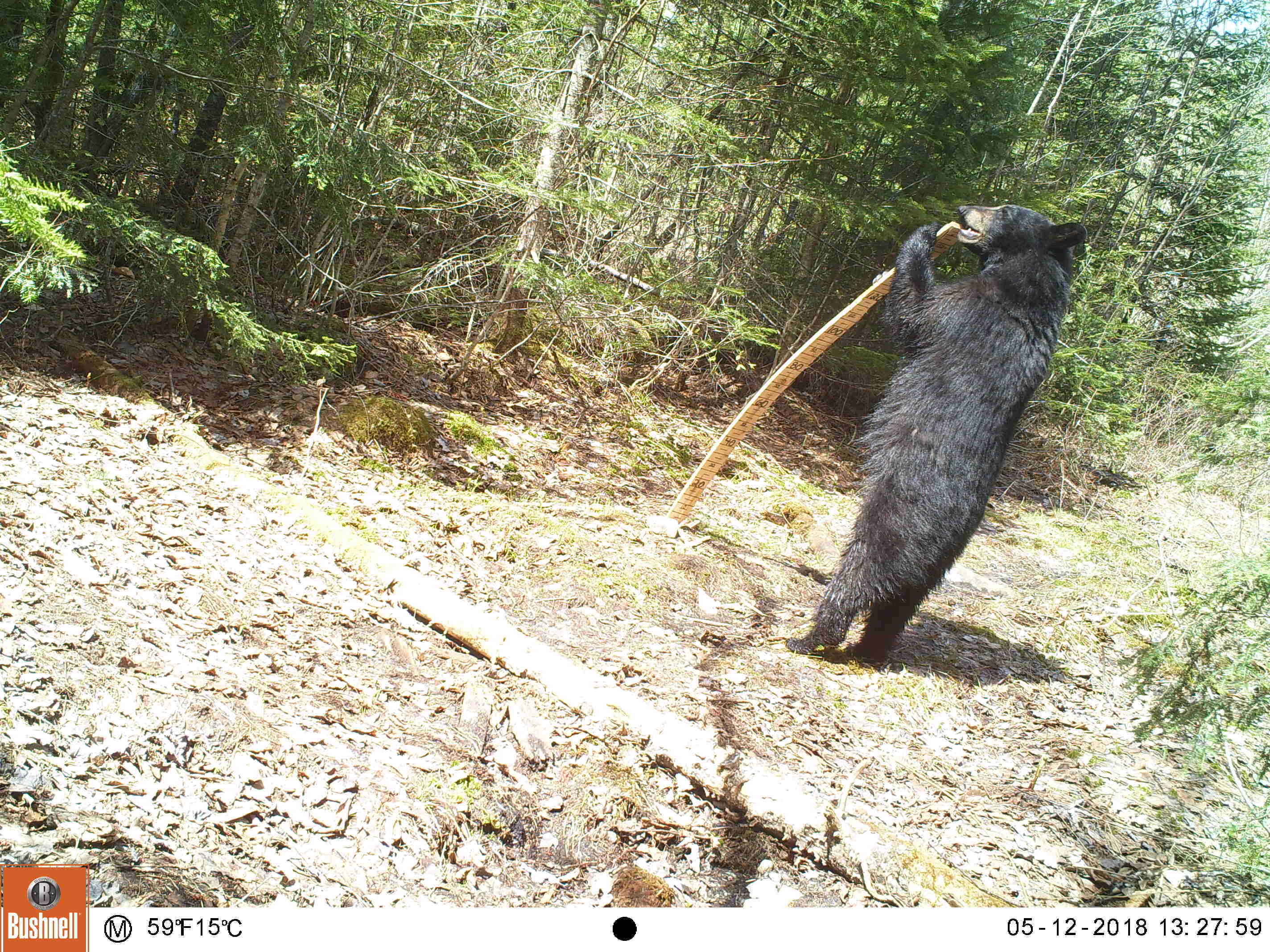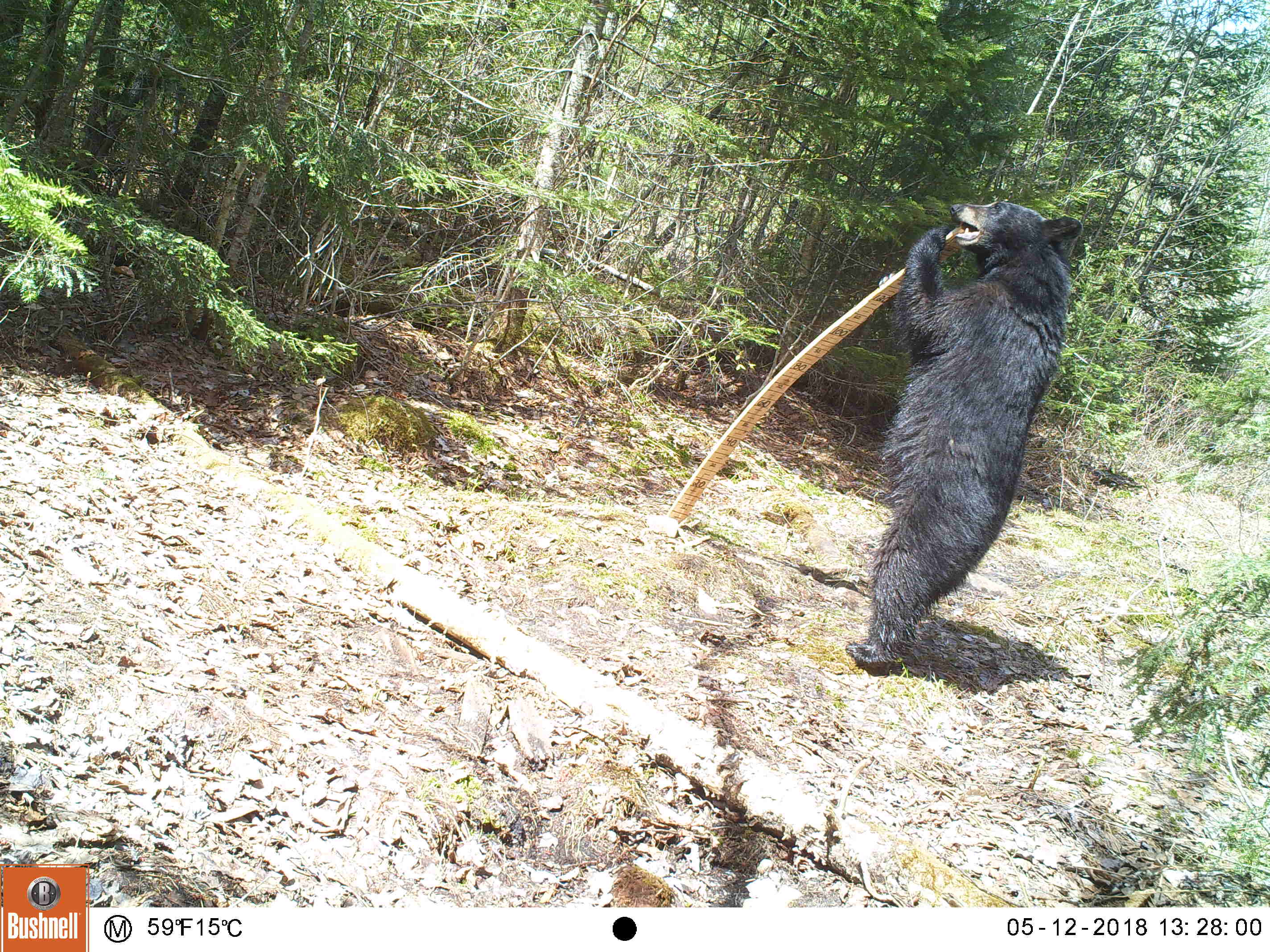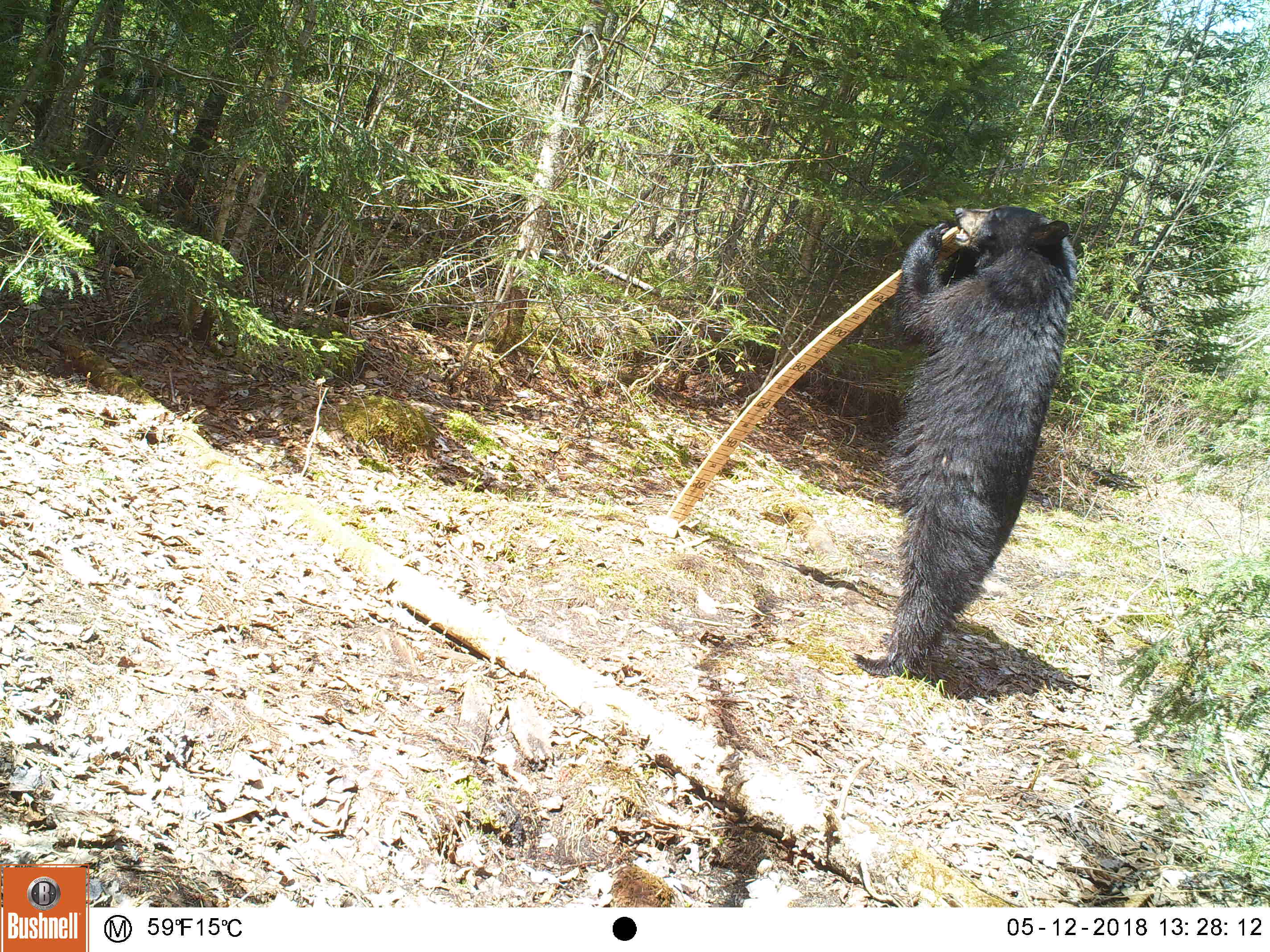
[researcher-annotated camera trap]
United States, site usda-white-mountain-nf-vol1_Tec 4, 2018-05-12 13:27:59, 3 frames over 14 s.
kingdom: Animalia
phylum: Chordata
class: Mammalia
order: Carnivora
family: Ursidae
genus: Ursus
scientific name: Ursus americanus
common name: black bear